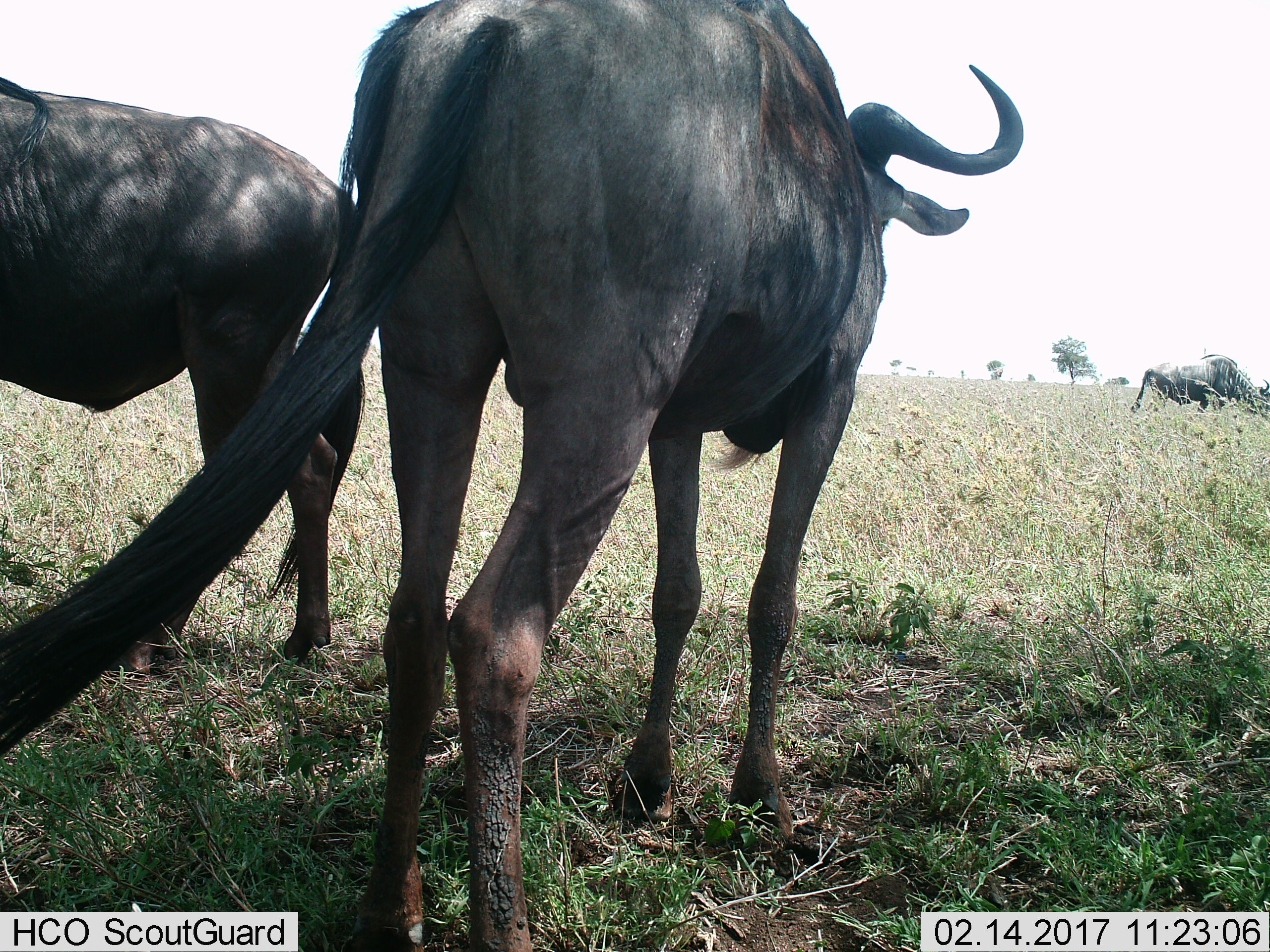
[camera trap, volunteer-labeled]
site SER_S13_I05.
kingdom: Animalia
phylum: Chordata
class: Mammalia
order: Artiodactyla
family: Bovidae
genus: Connochaetes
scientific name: Connochaetes taurinus taurinus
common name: blue wildebeest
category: wildebeestblue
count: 3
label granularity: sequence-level